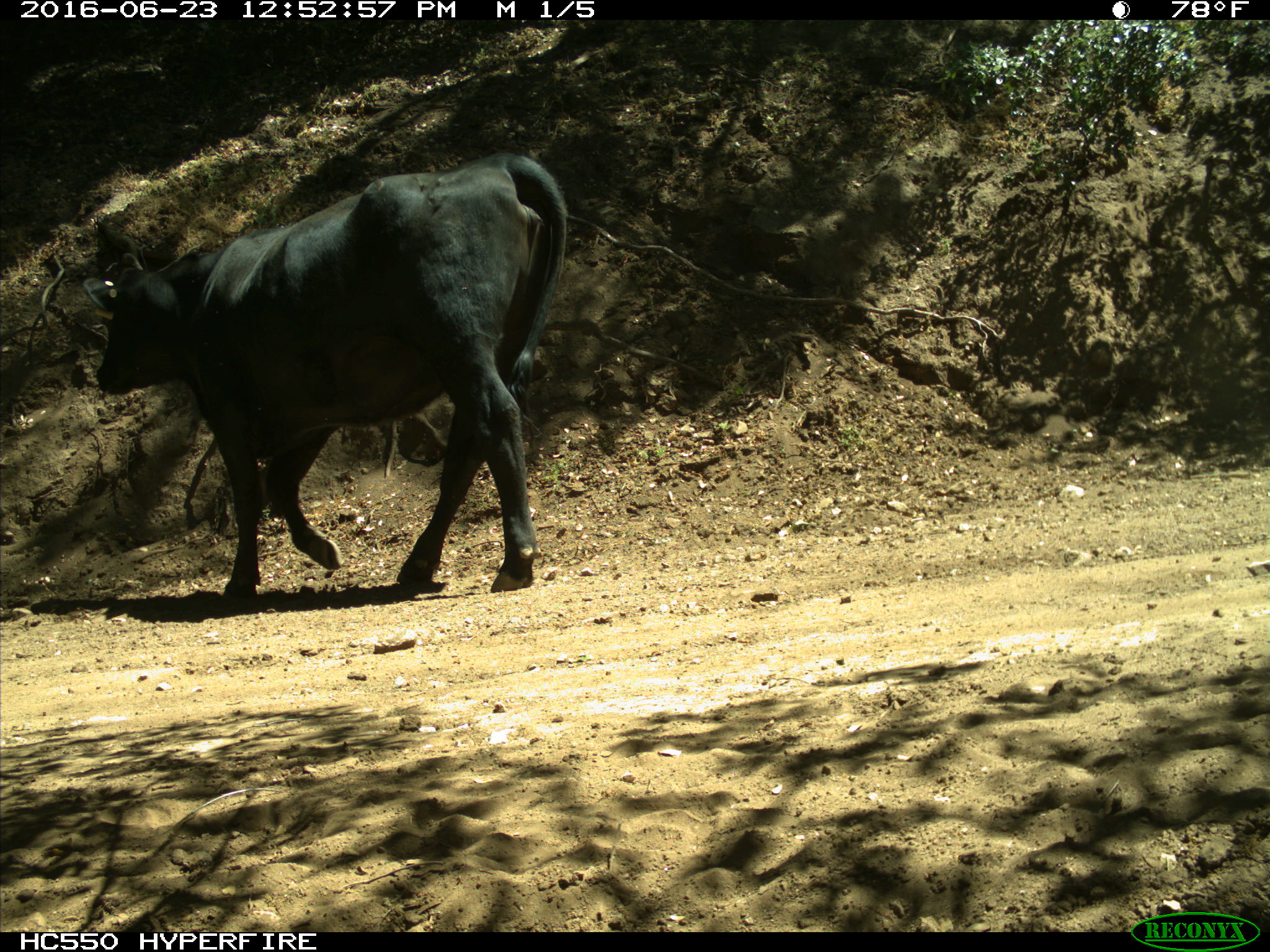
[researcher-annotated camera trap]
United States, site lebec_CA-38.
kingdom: Animalia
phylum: Chordata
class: Mammalia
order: Artiodactyla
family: Bovidae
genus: Bos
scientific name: Bos taurus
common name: domestic cow